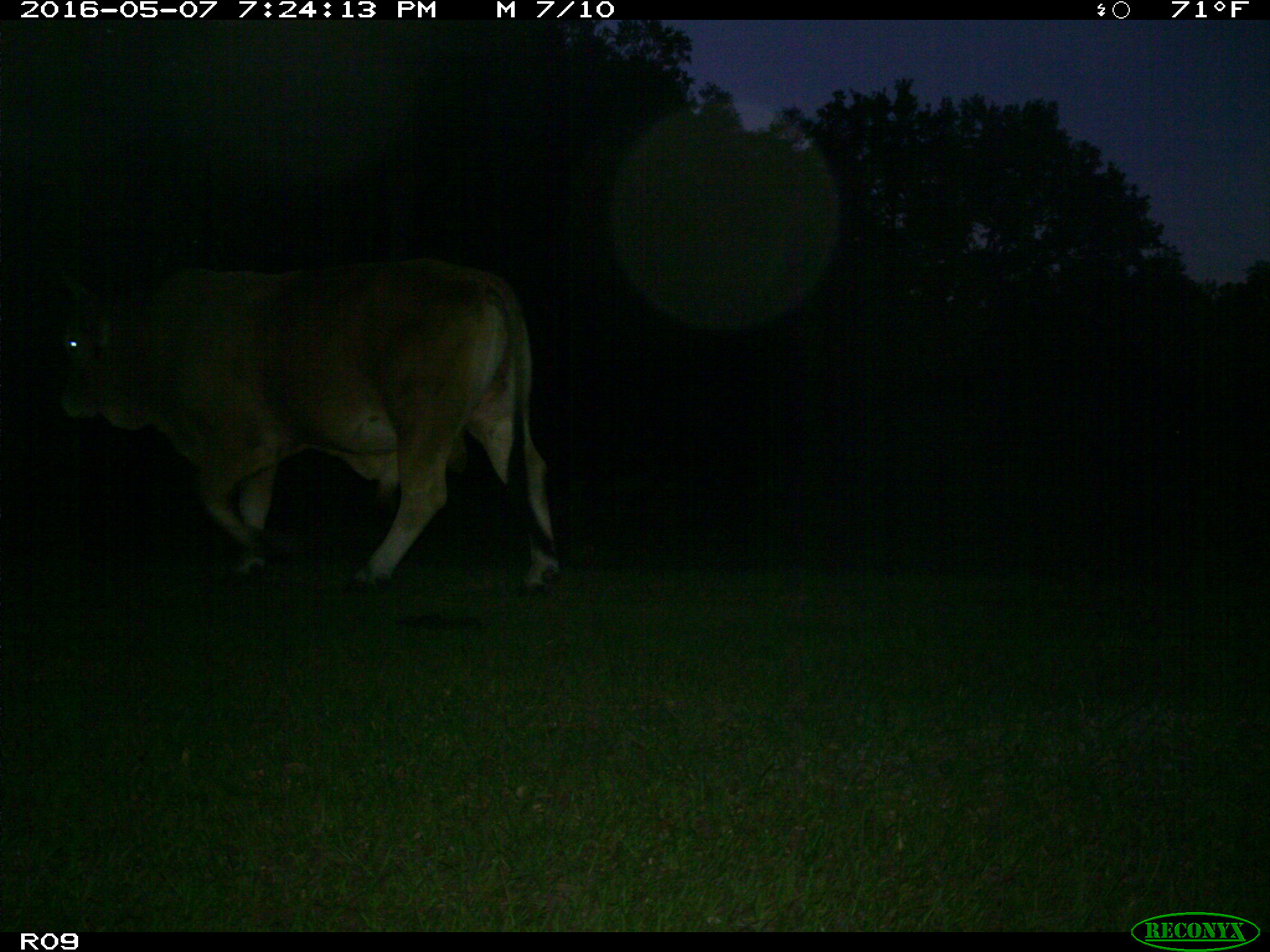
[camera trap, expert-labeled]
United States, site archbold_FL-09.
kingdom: Animalia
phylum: Chordata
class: Mammalia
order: Artiodactyla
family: Bovidae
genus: Bos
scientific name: Bos taurus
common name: domestic cow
Bos taurus (domestic cow).